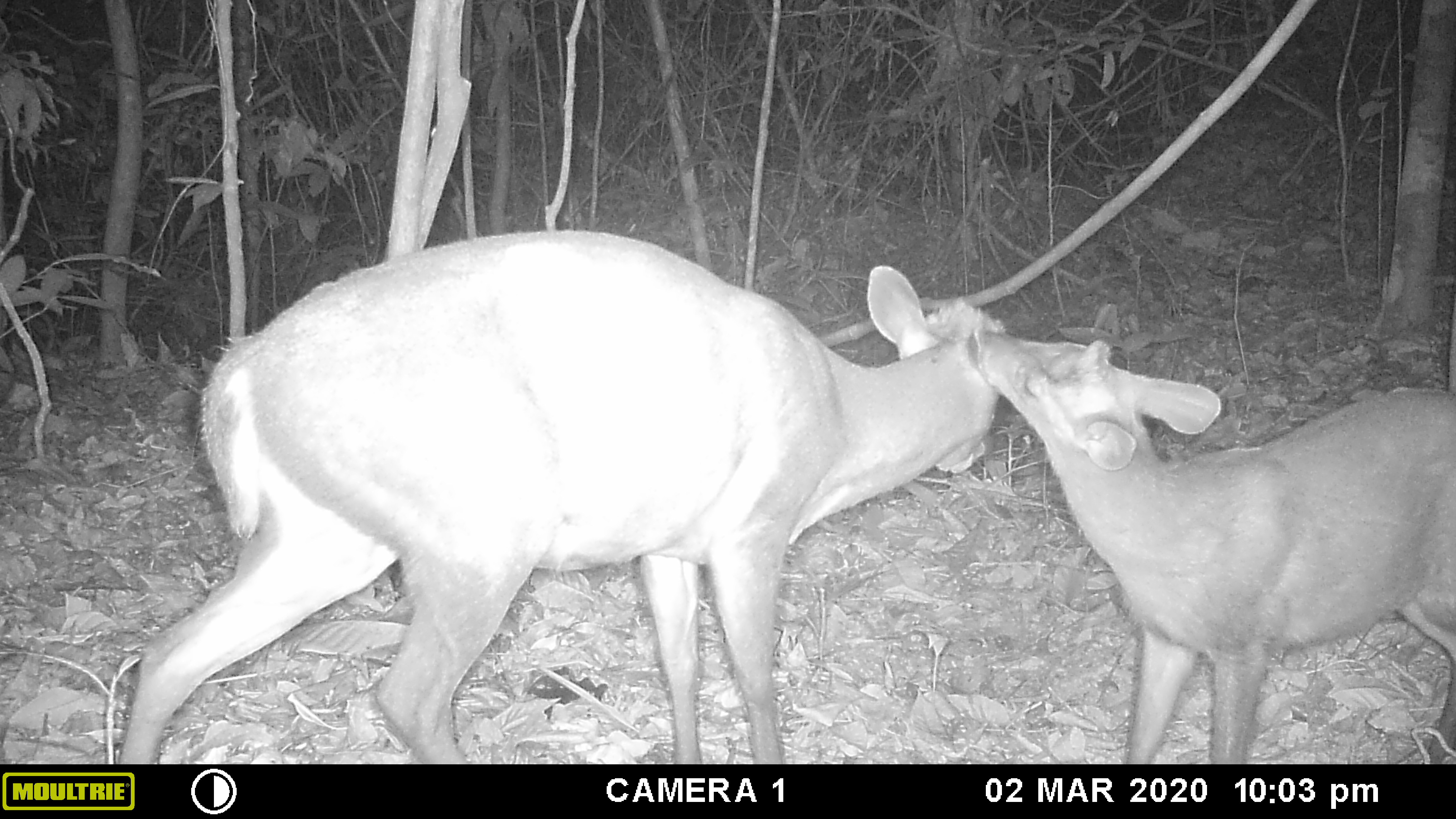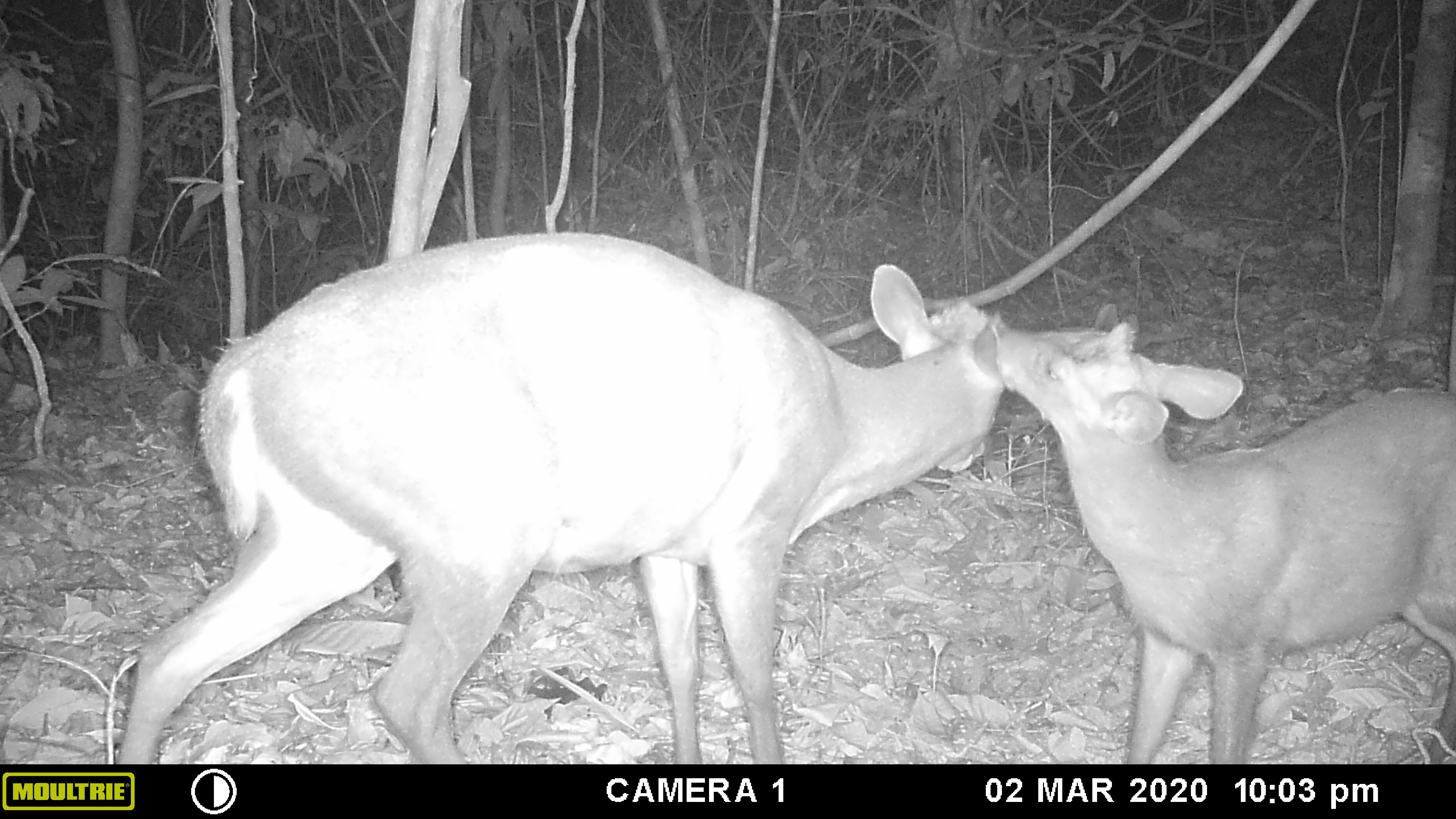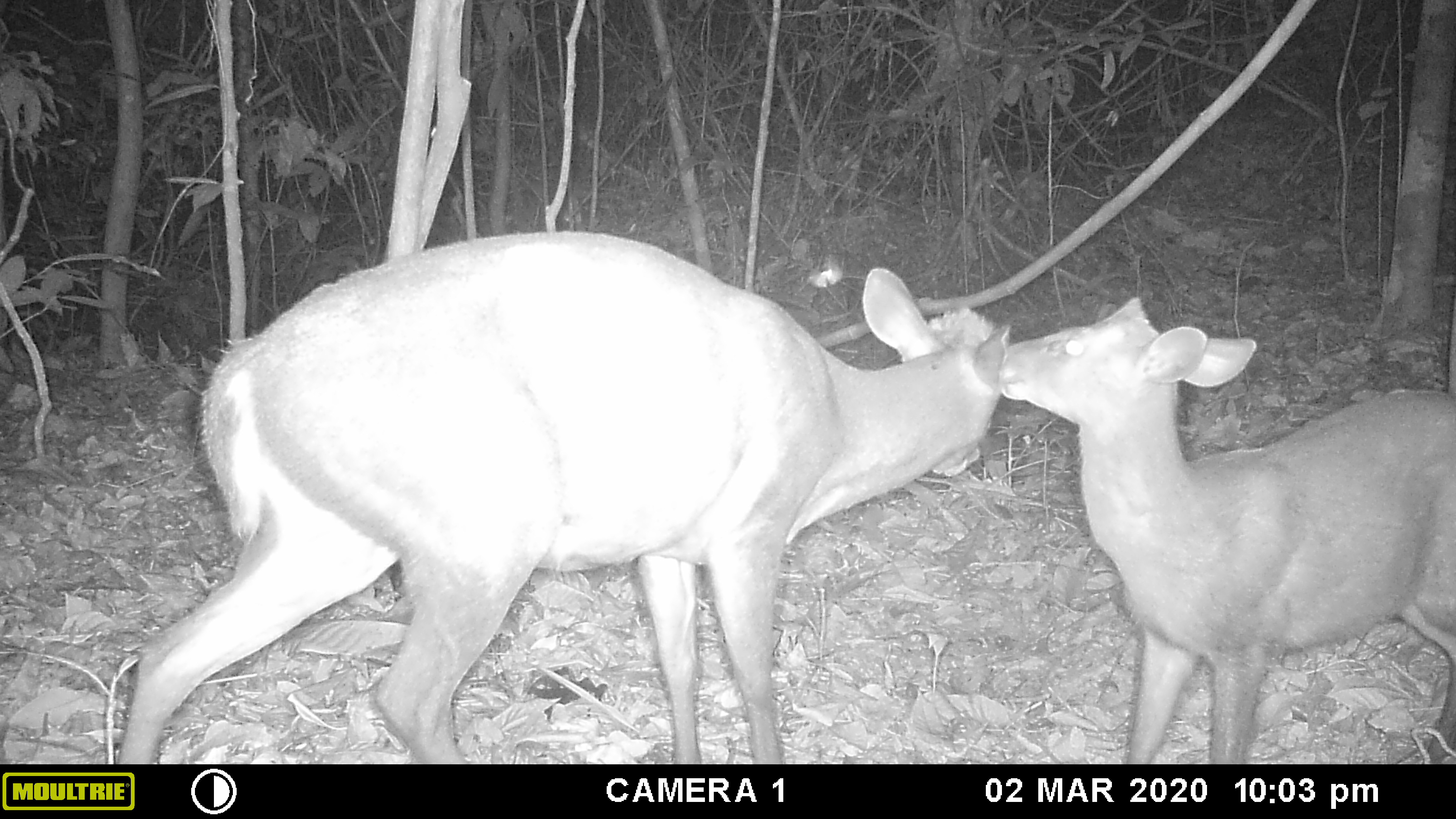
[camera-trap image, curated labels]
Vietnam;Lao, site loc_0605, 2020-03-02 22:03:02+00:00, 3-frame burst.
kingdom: Animalia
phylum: Chordata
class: Mammalia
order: Artiodactyla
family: Cervidae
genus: Muntiacus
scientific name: Muntiacus rooseveltorum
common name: roosevelt's muntjac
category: roosevelts muntjac group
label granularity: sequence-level